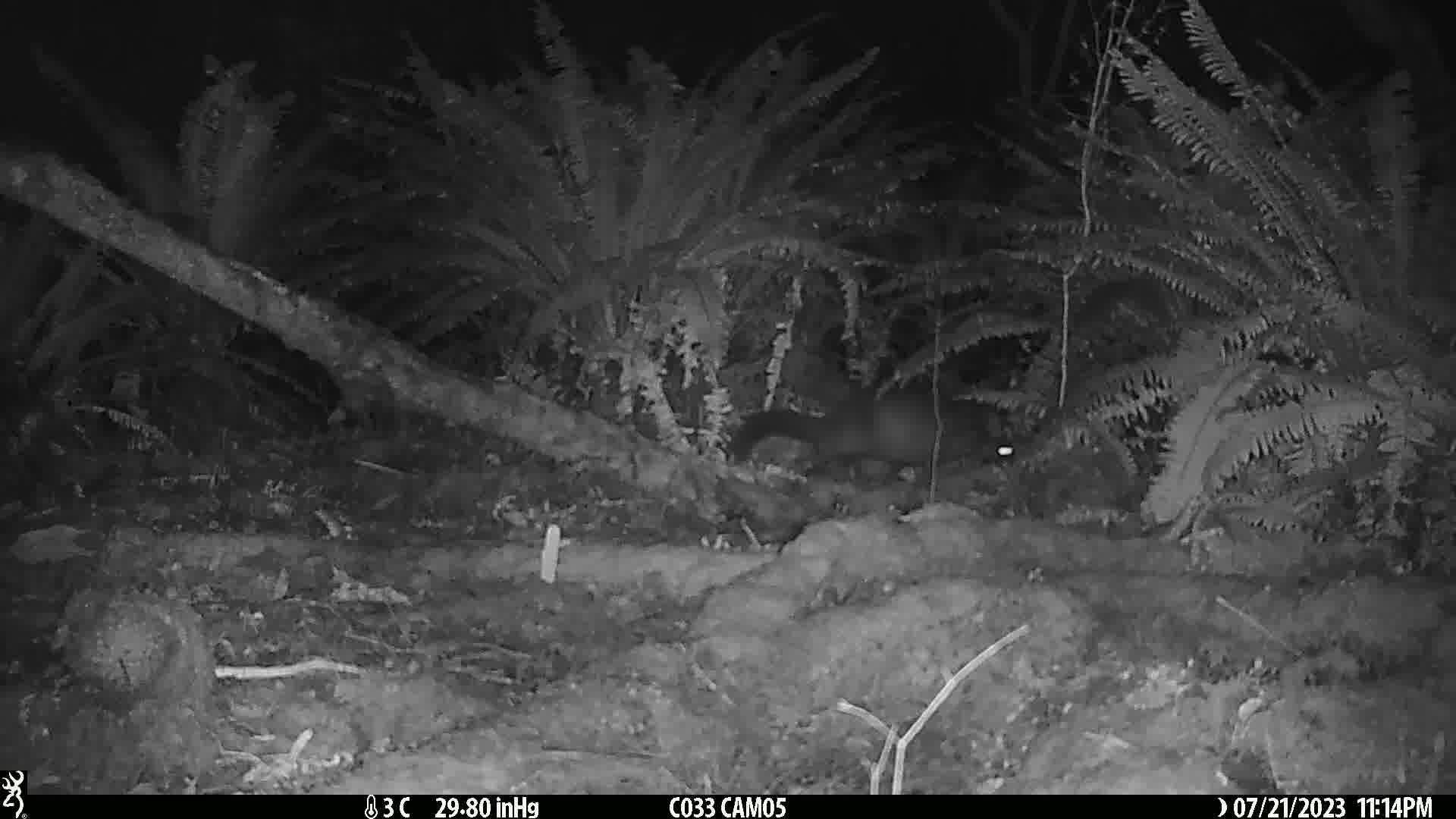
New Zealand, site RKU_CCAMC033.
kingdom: Animalia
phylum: Chordata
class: Mammalia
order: Diprotodontia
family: Phalangeridae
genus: Trichosurus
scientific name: Trichosurus vulpecula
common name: common brushtail possum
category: possum